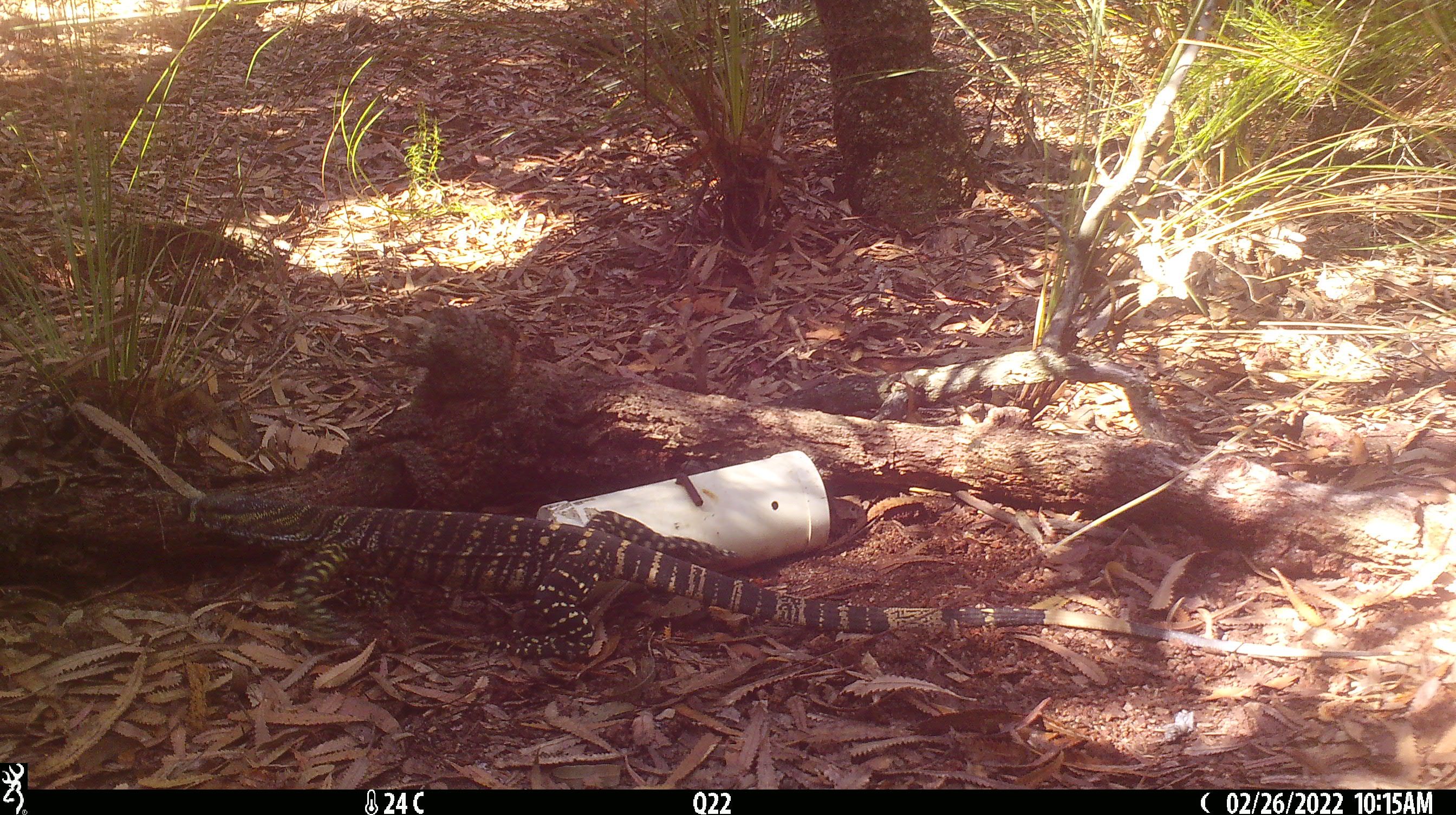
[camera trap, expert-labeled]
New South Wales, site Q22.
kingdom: Animalia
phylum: Chordata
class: Reptilia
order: Squamata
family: Varanidae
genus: Varanus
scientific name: Varanus varius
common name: lace monitor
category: goanna